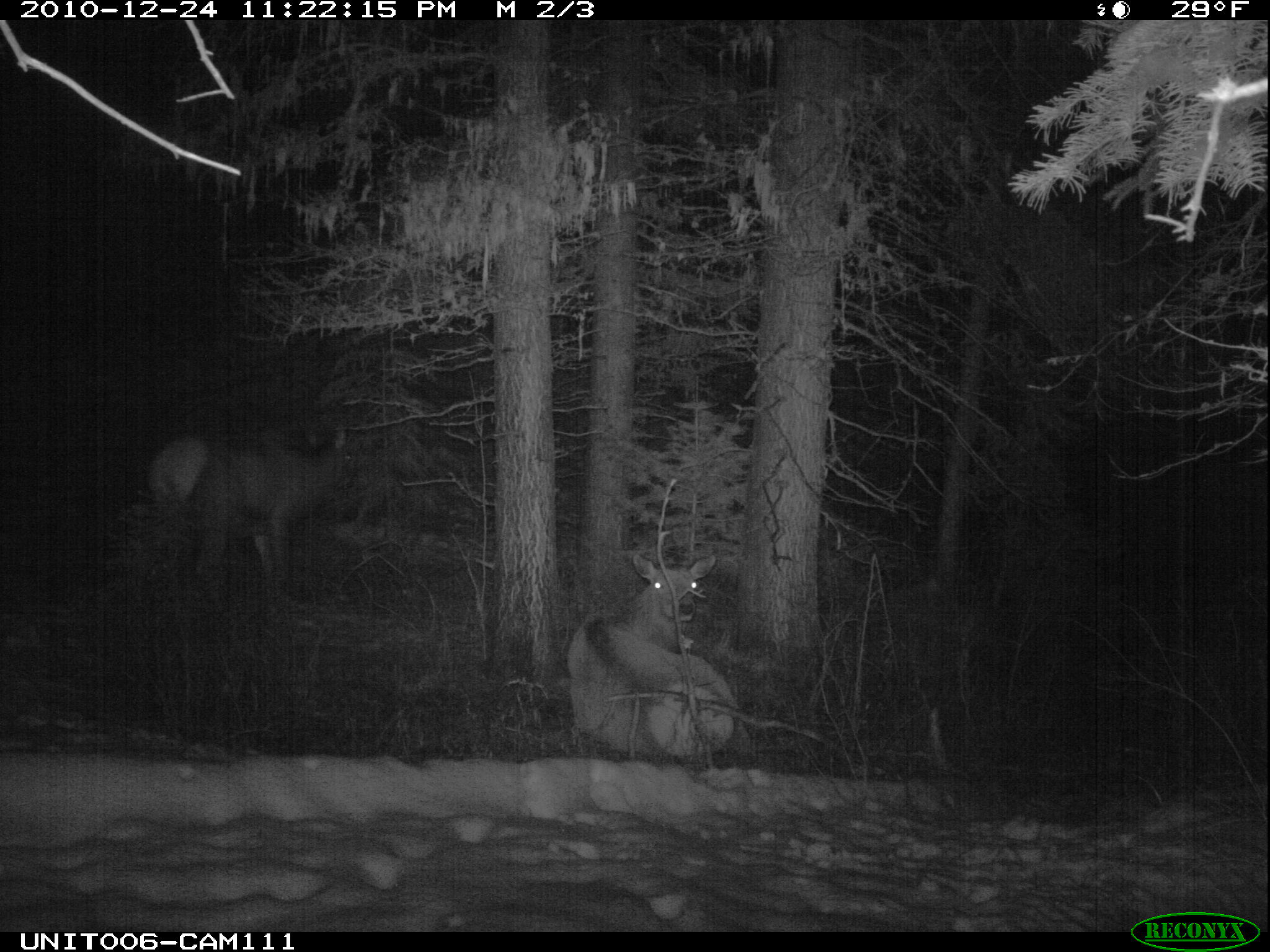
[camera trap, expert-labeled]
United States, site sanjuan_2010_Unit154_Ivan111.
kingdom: Animalia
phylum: Chordata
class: Mammalia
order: Artiodactyla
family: Cervidae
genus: Cervus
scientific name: Cervus elaphus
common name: red deer